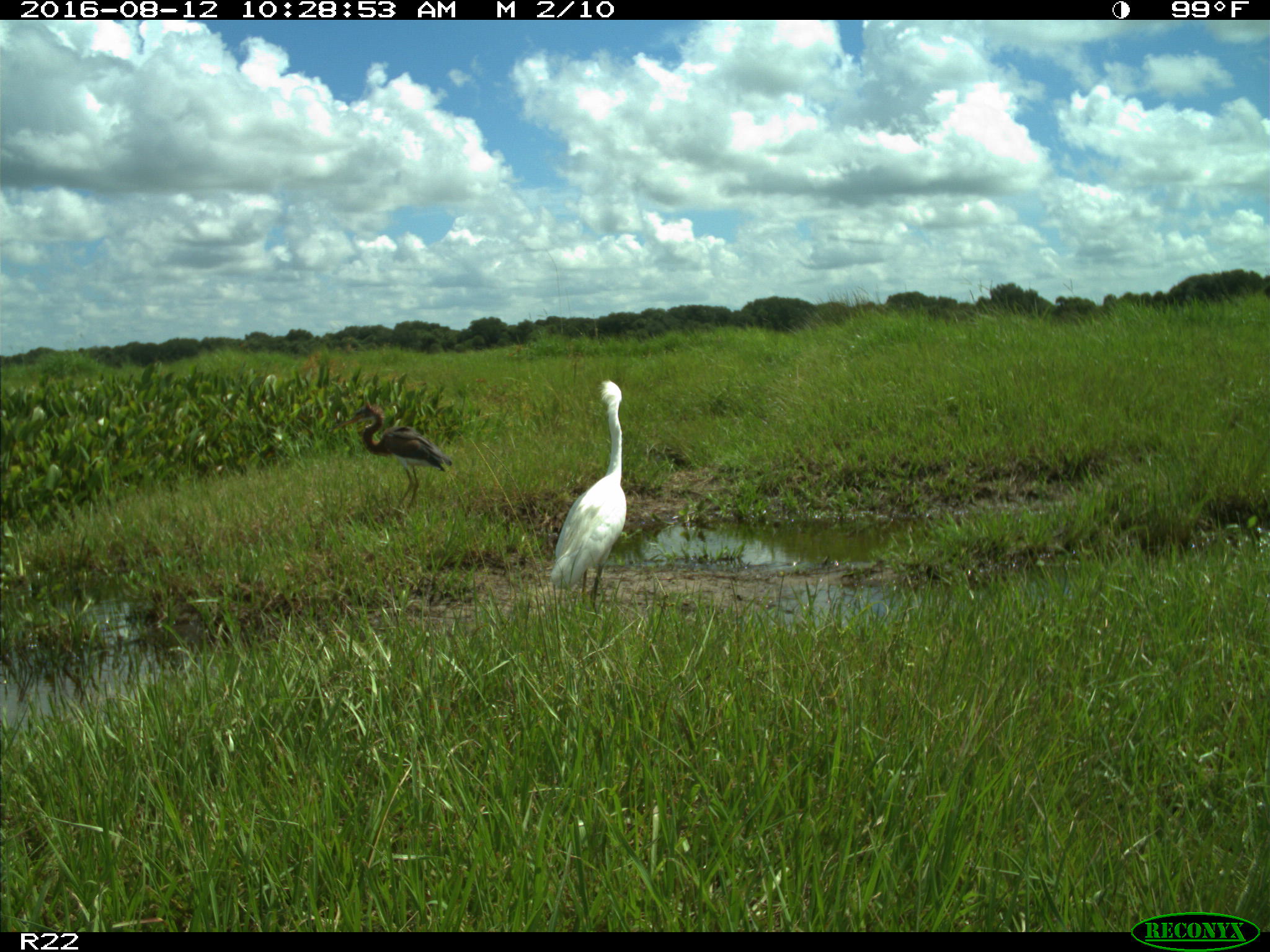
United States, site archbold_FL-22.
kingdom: Animalia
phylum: Chordata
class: Aves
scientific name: Aves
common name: birds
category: unidentified bird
Unidentified bird (birds) (Aves).